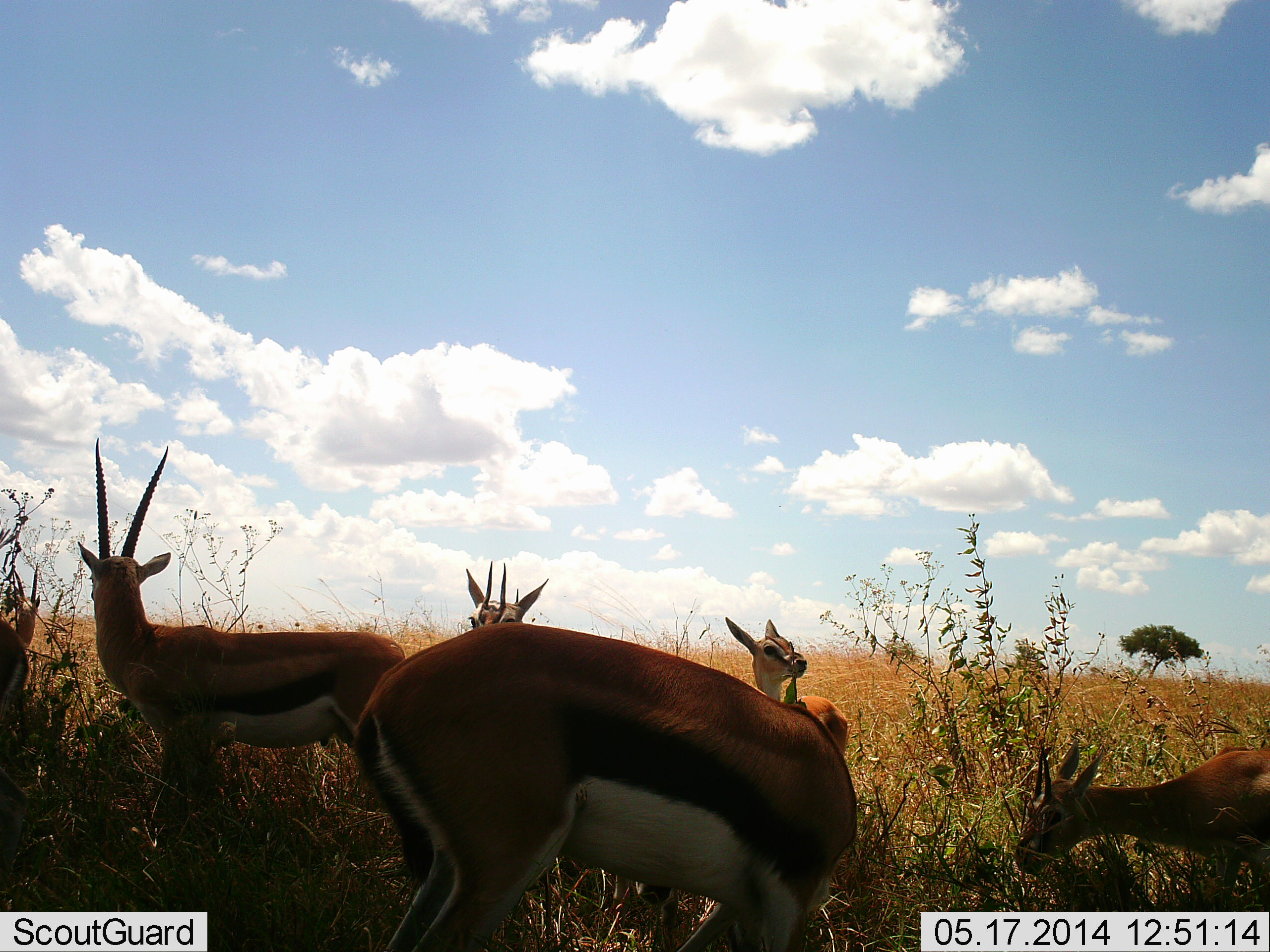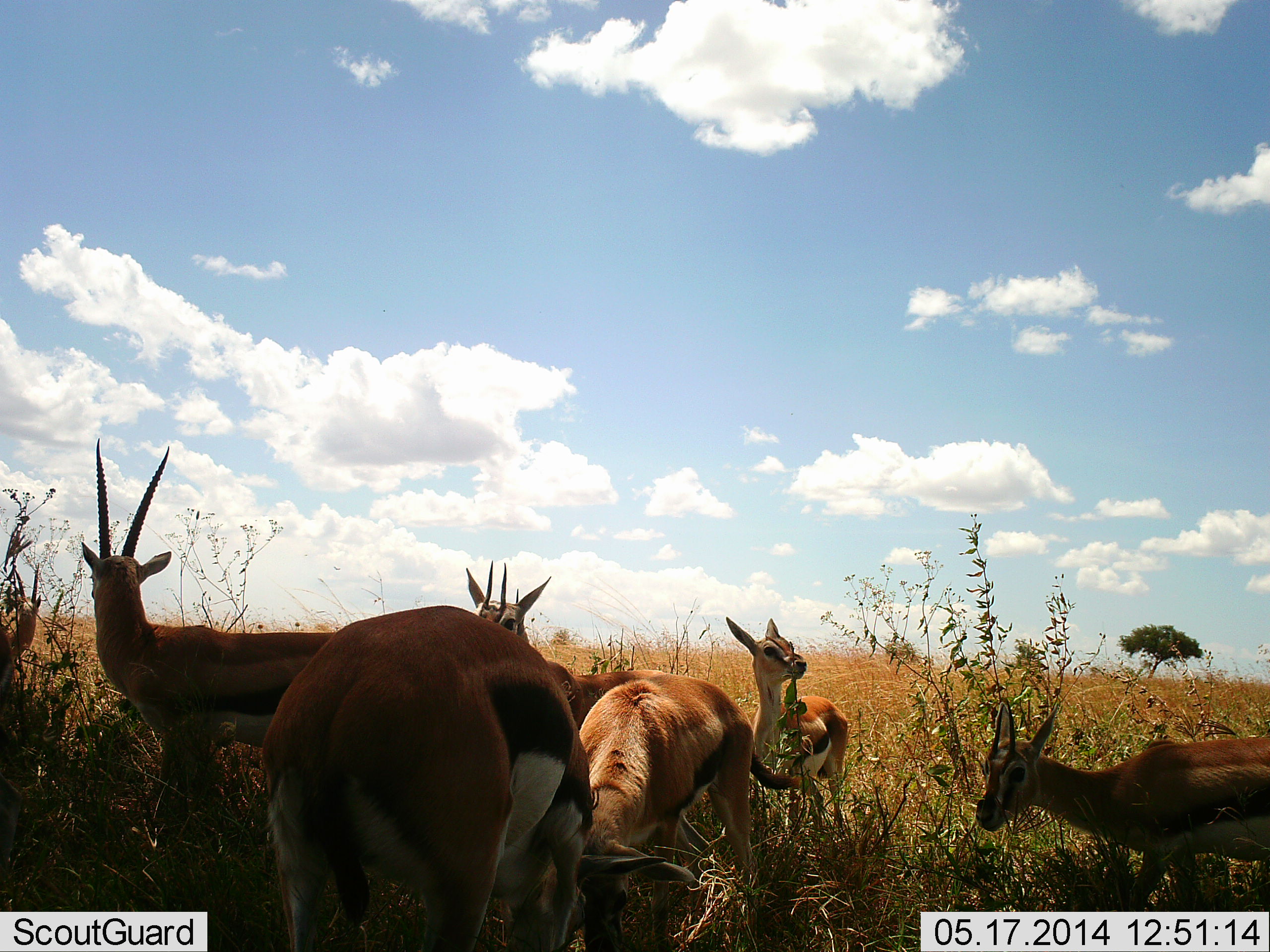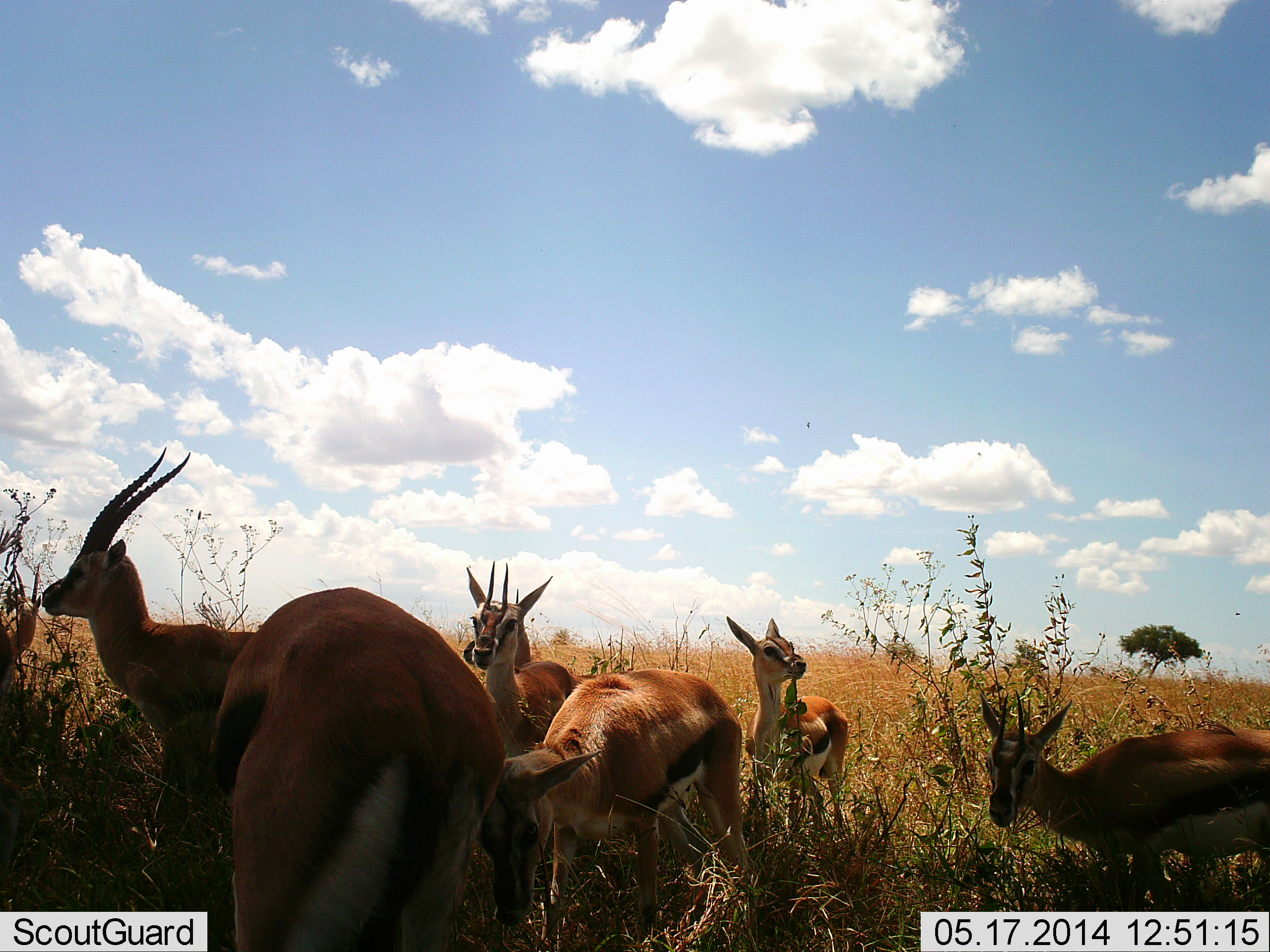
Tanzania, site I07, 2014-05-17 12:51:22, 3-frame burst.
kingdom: Animalia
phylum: Chordata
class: Mammalia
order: Artiodactyla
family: Bovidae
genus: Eudorcas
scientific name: Eudorcas thomsonii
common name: thomson's gazelle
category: gazellethomsons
Gazellethomsons (thomson's gazelle) (Eudorcas thomsonii), count 7. Behavior (volunteer vote fractions): standing 90%, resting 0%, moving 40%, interacting 20%. Young present (vote fraction): 30%. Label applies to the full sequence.